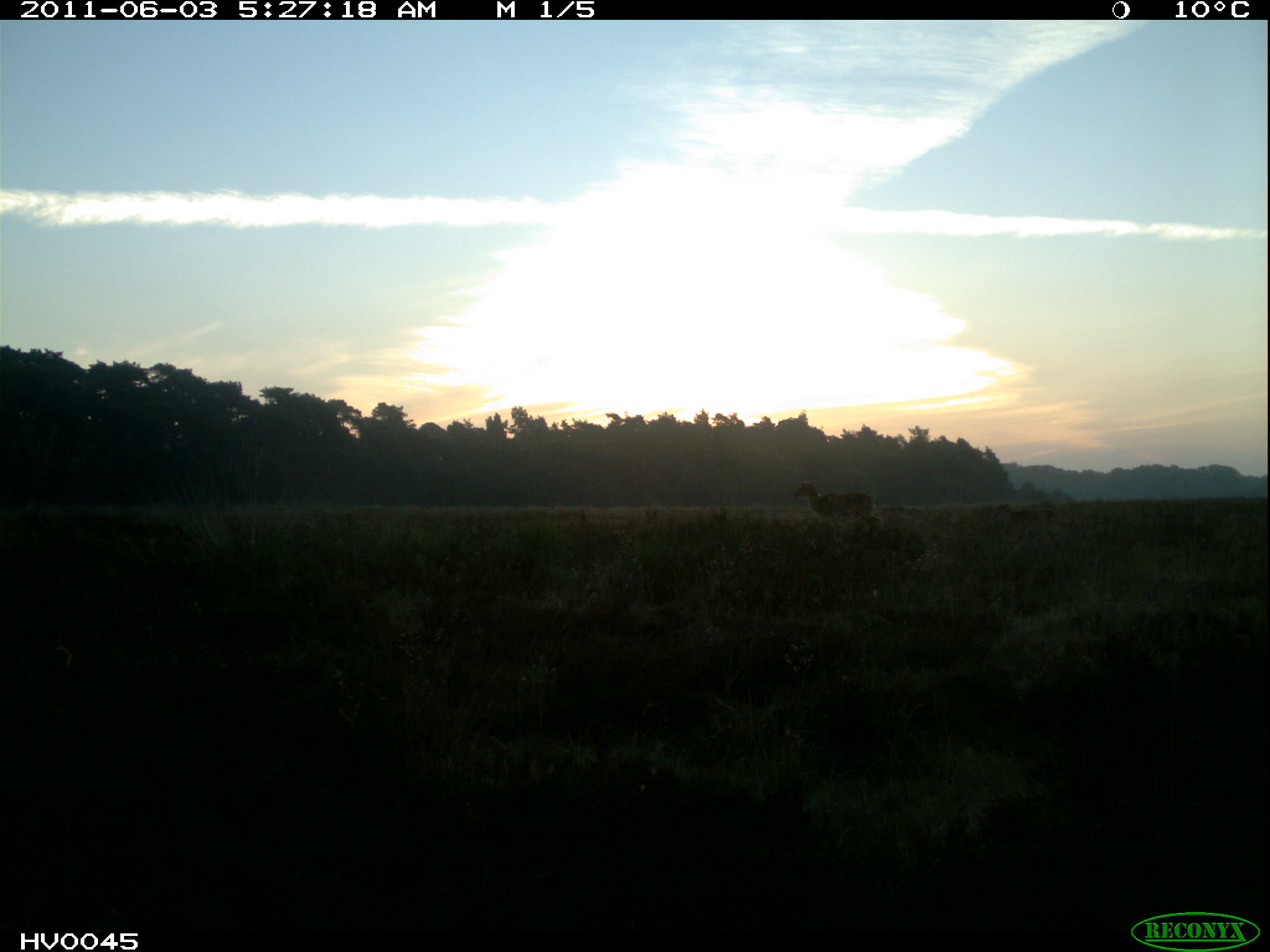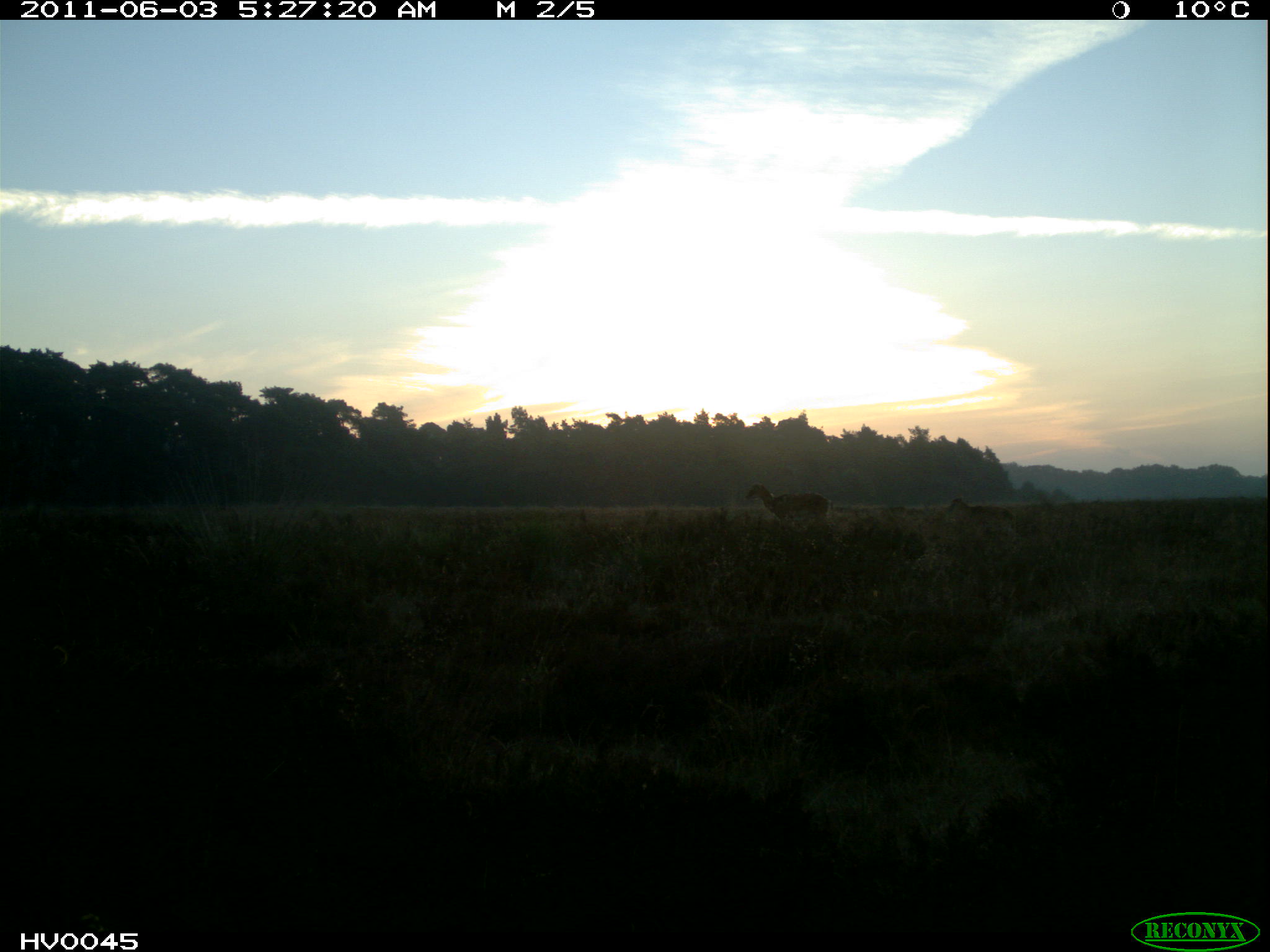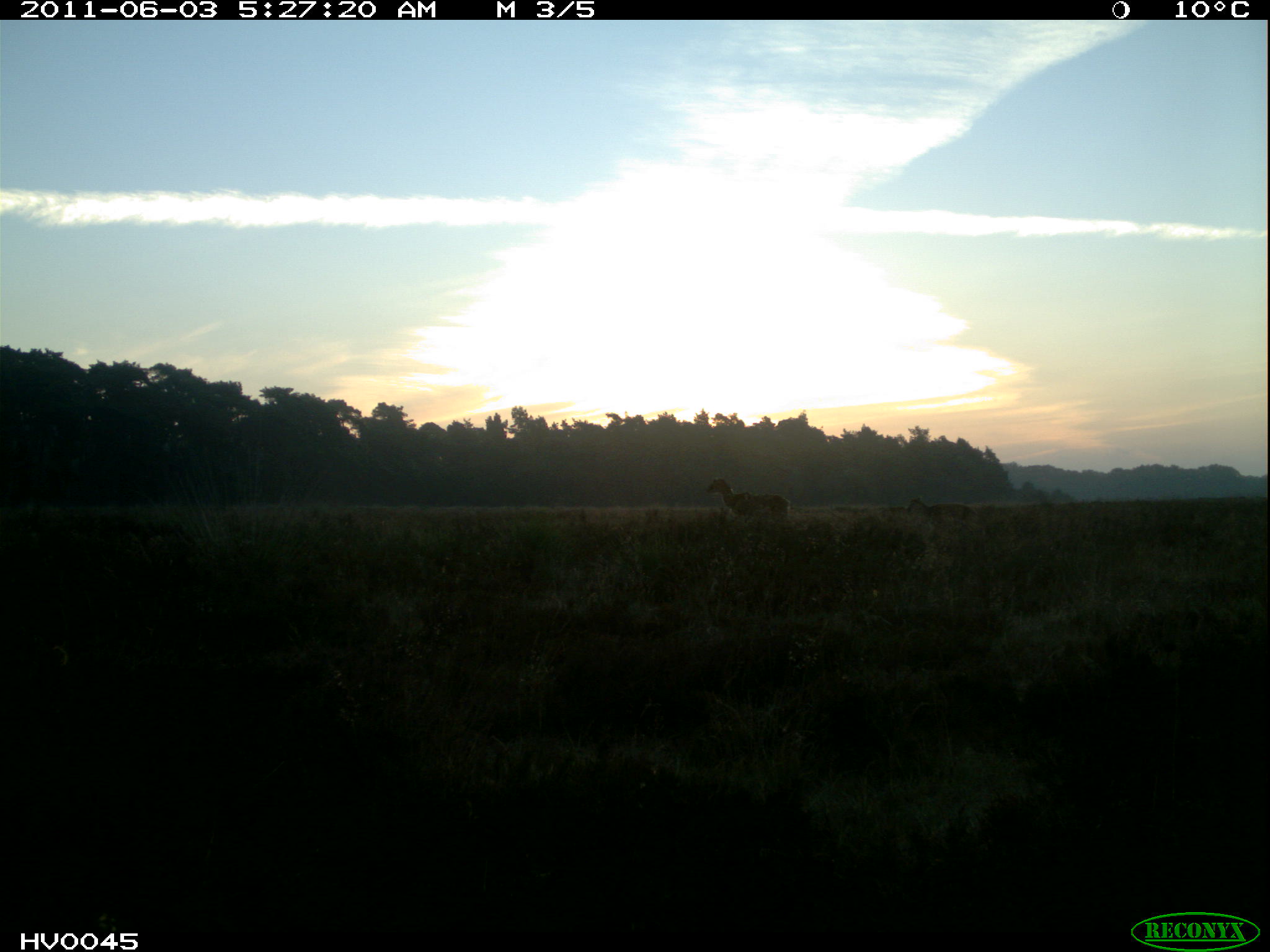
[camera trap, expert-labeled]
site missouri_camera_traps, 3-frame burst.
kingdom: Animalia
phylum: Chordata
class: Mammalia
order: Artiodactyla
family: Bovidae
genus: Ovis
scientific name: Ovis ammon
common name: mouflon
Mouflon (Ovis ammon). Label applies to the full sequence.